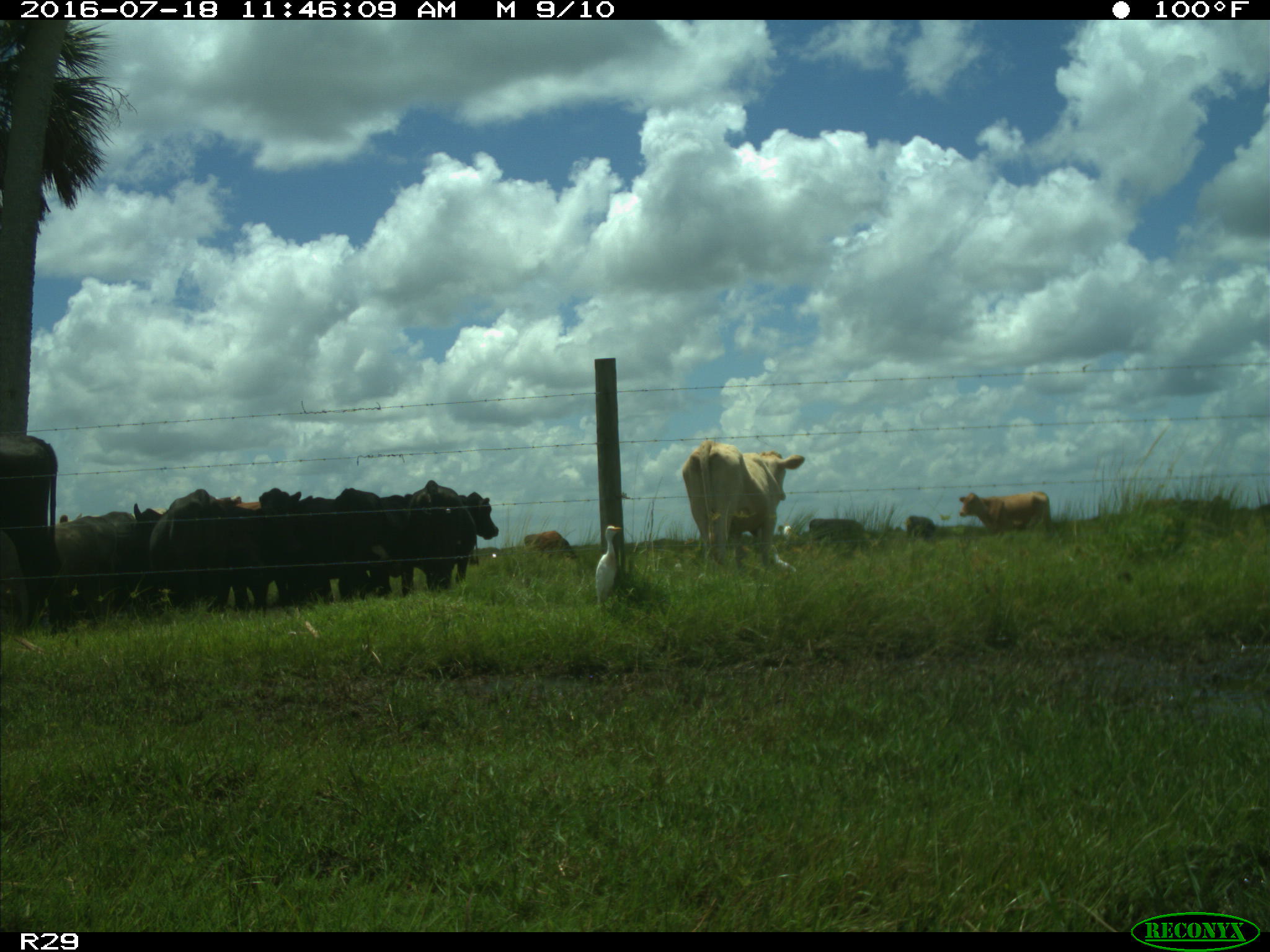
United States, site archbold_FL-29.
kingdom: Animalia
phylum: Chordata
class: Mammalia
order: Artiodactyla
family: Bovidae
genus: Bos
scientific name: Bos taurus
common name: domestic cow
Bos taurus (domestic cow).